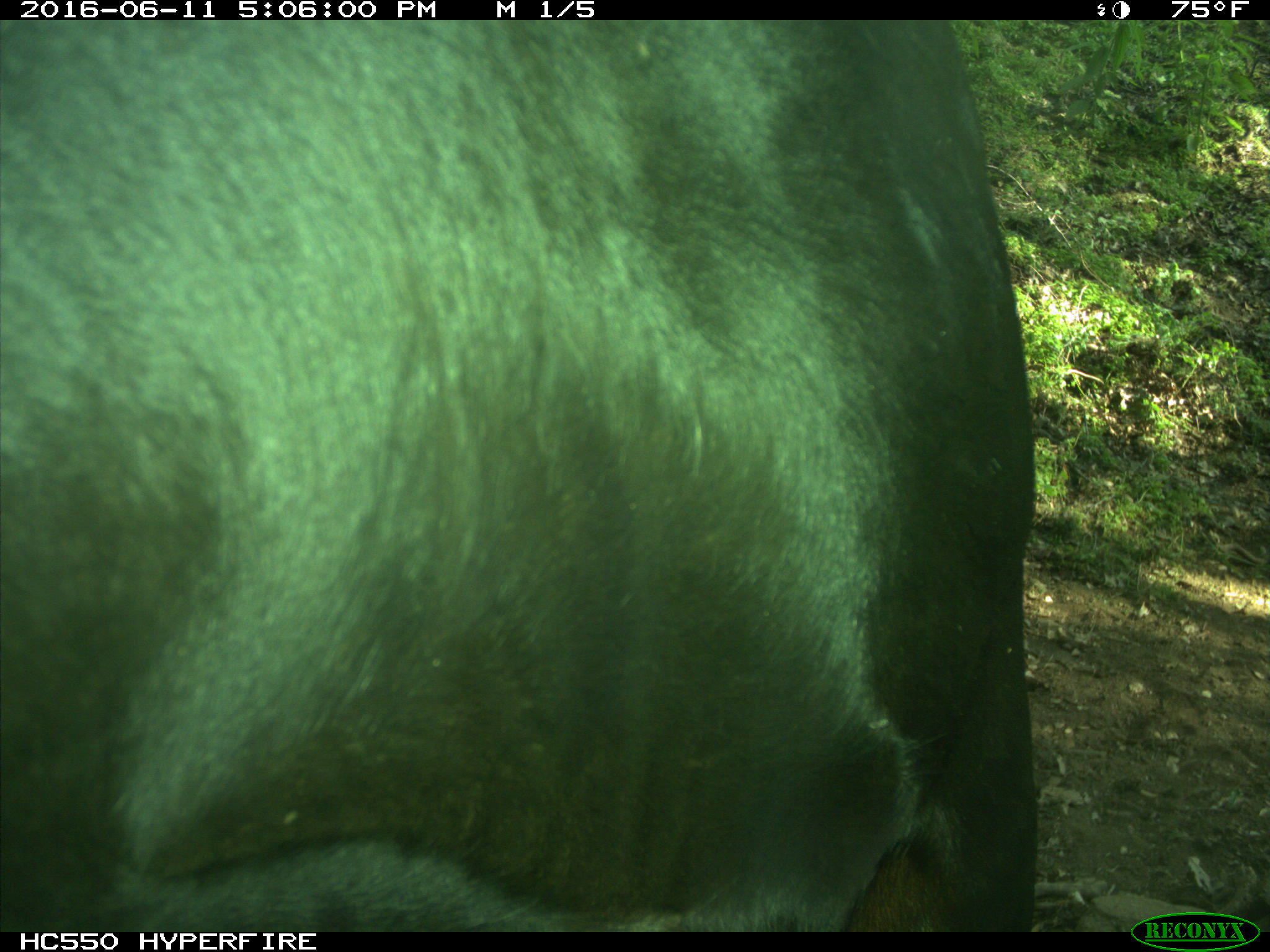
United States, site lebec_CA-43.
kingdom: Animalia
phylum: Chordata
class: Mammalia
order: Artiodactyla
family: Bovidae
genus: Bos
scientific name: Bos taurus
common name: domestic cow